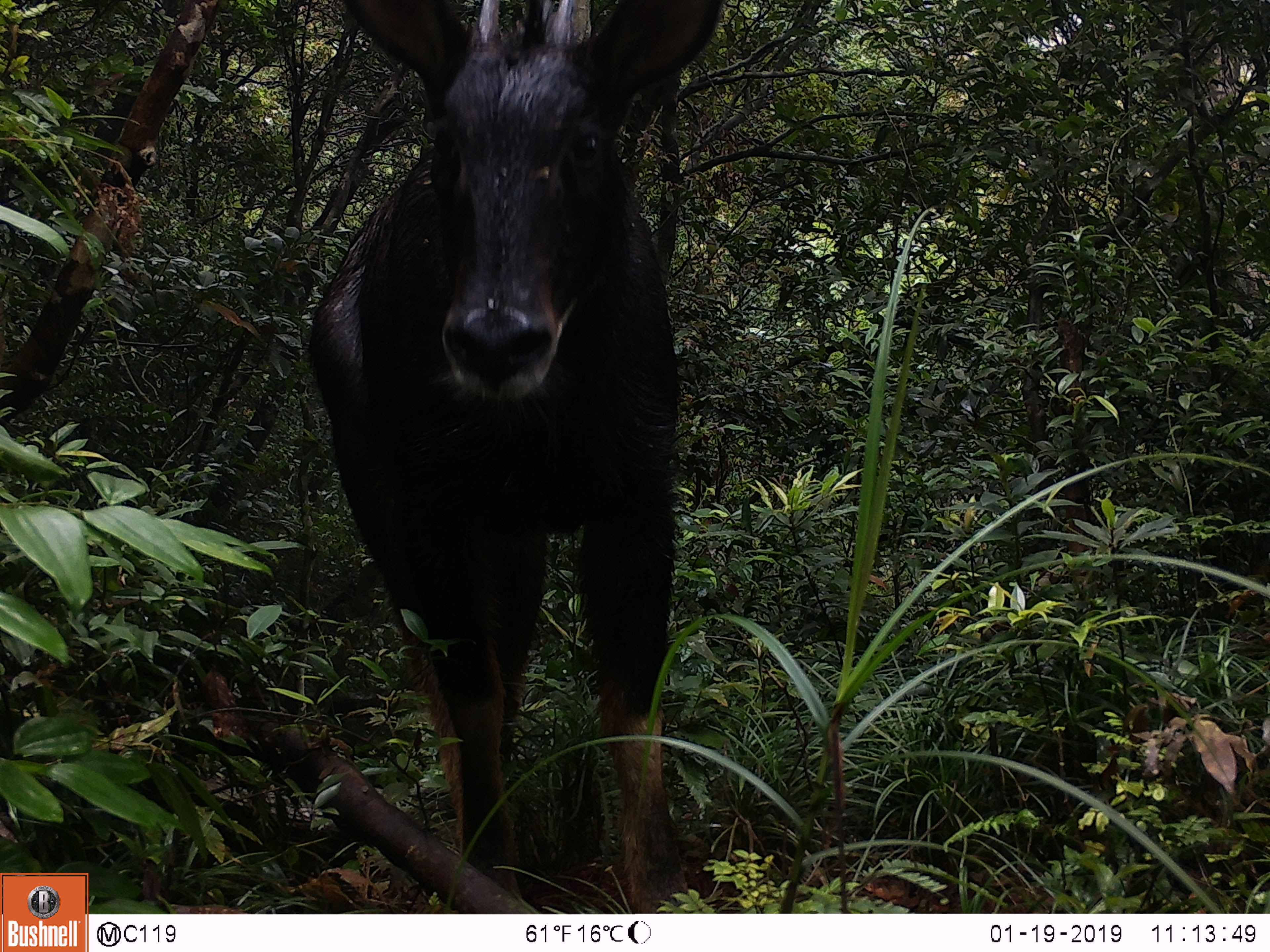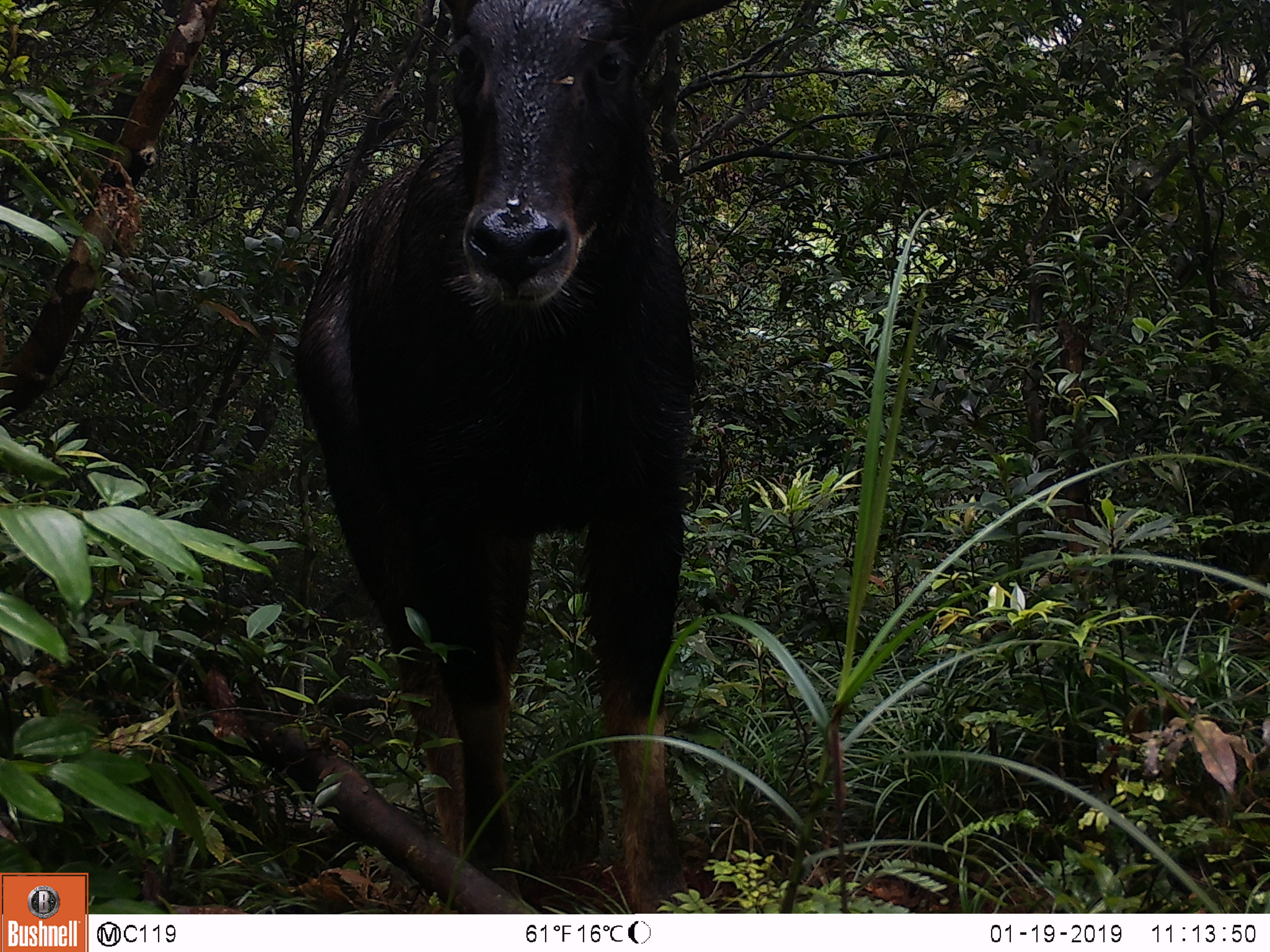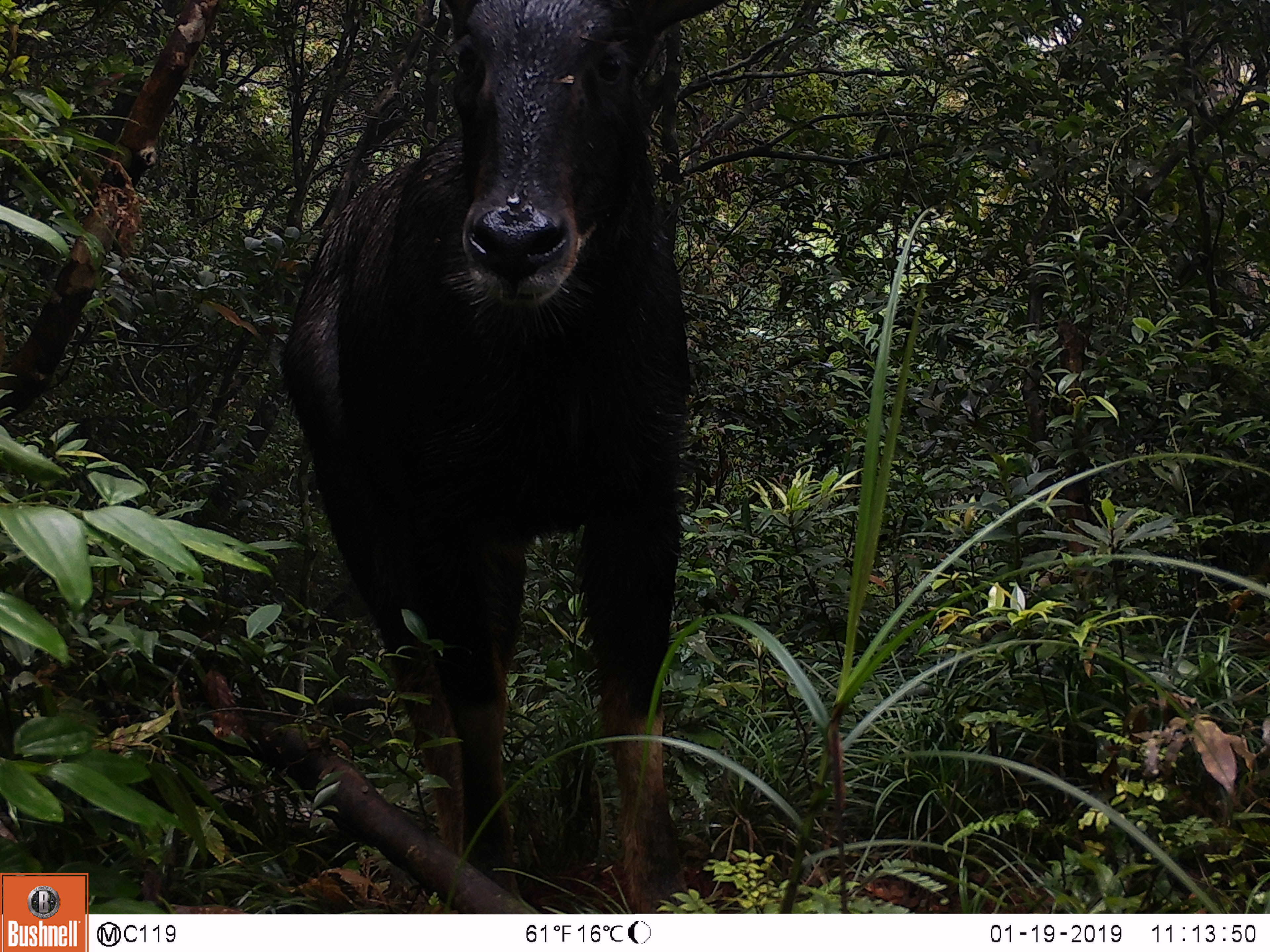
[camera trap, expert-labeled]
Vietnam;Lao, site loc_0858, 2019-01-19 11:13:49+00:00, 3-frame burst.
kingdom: Animalia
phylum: Chordata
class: Mammalia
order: Artiodactyla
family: Bovidae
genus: Capricornis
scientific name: Capricornis sumatraensis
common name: chinese serow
Chinese serow (Capricornis sumatraensis). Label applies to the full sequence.